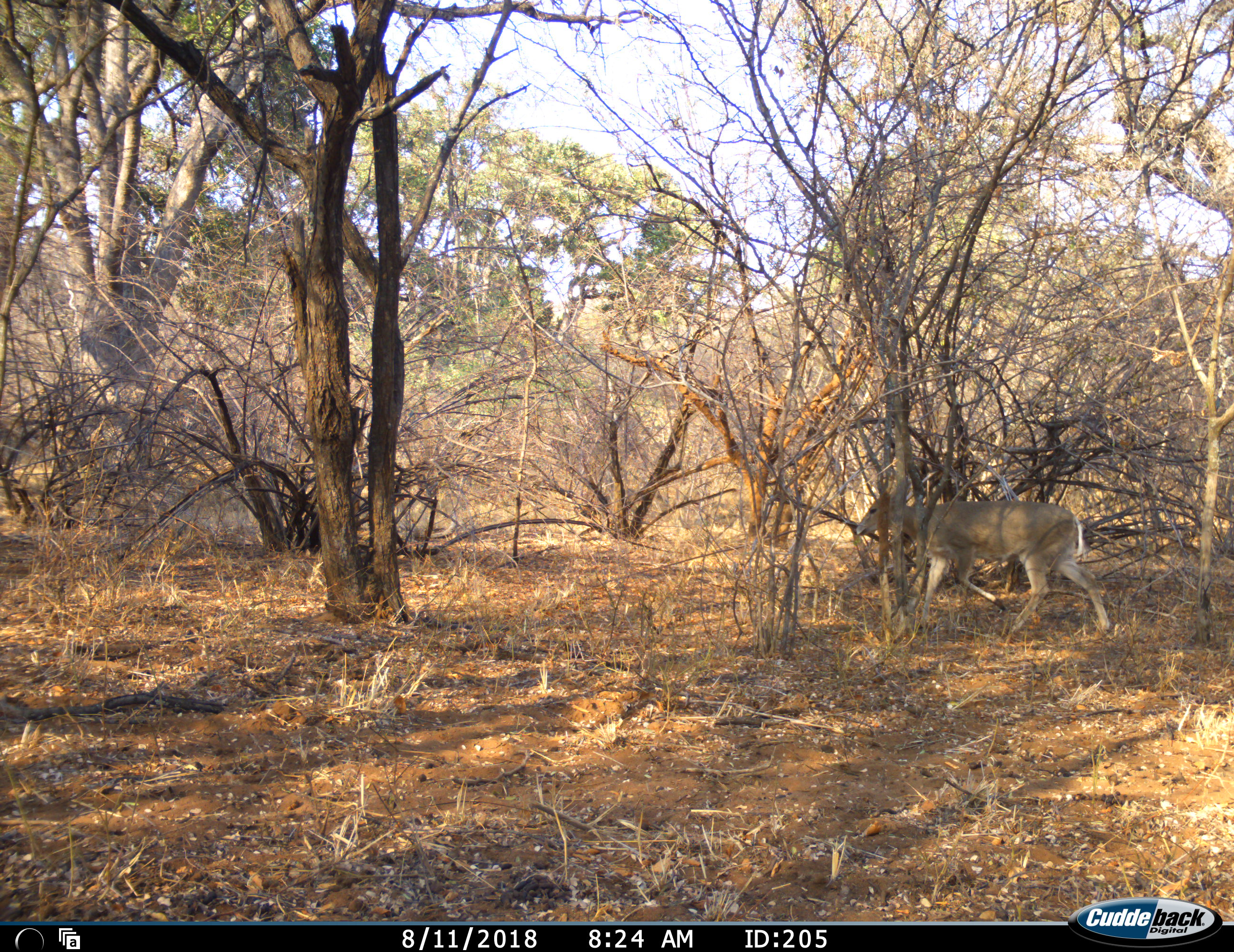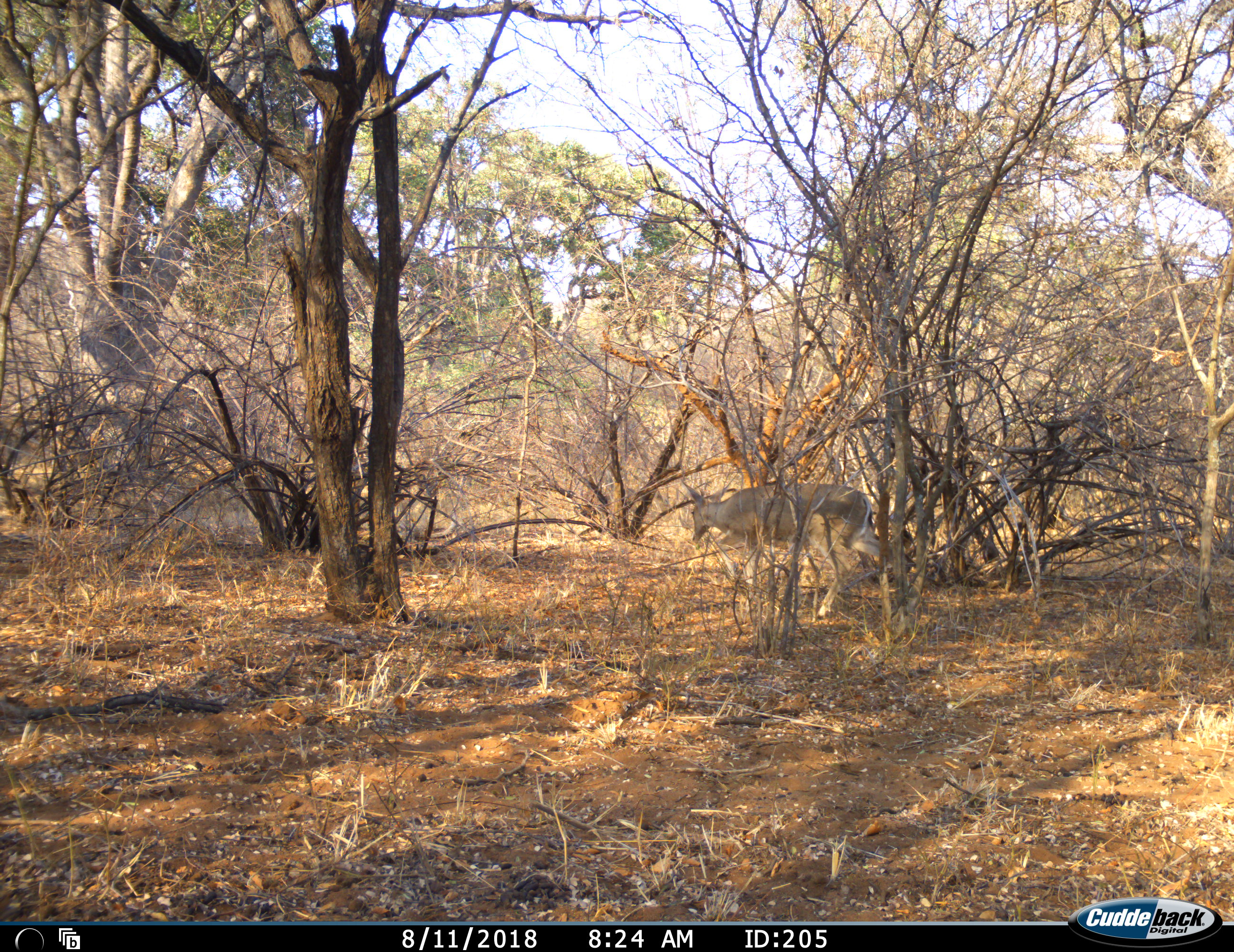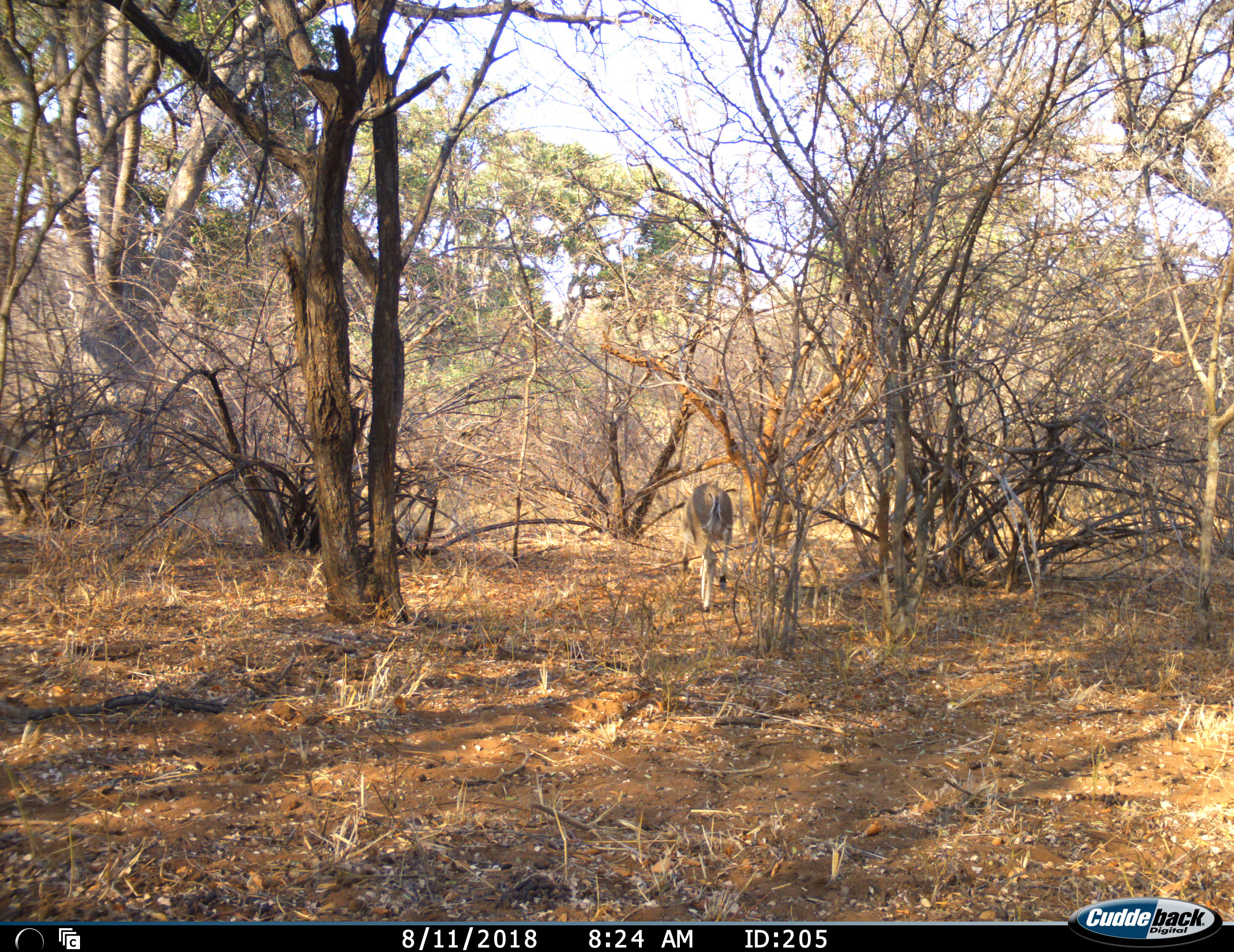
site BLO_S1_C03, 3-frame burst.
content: unidentified animal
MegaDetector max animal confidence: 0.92